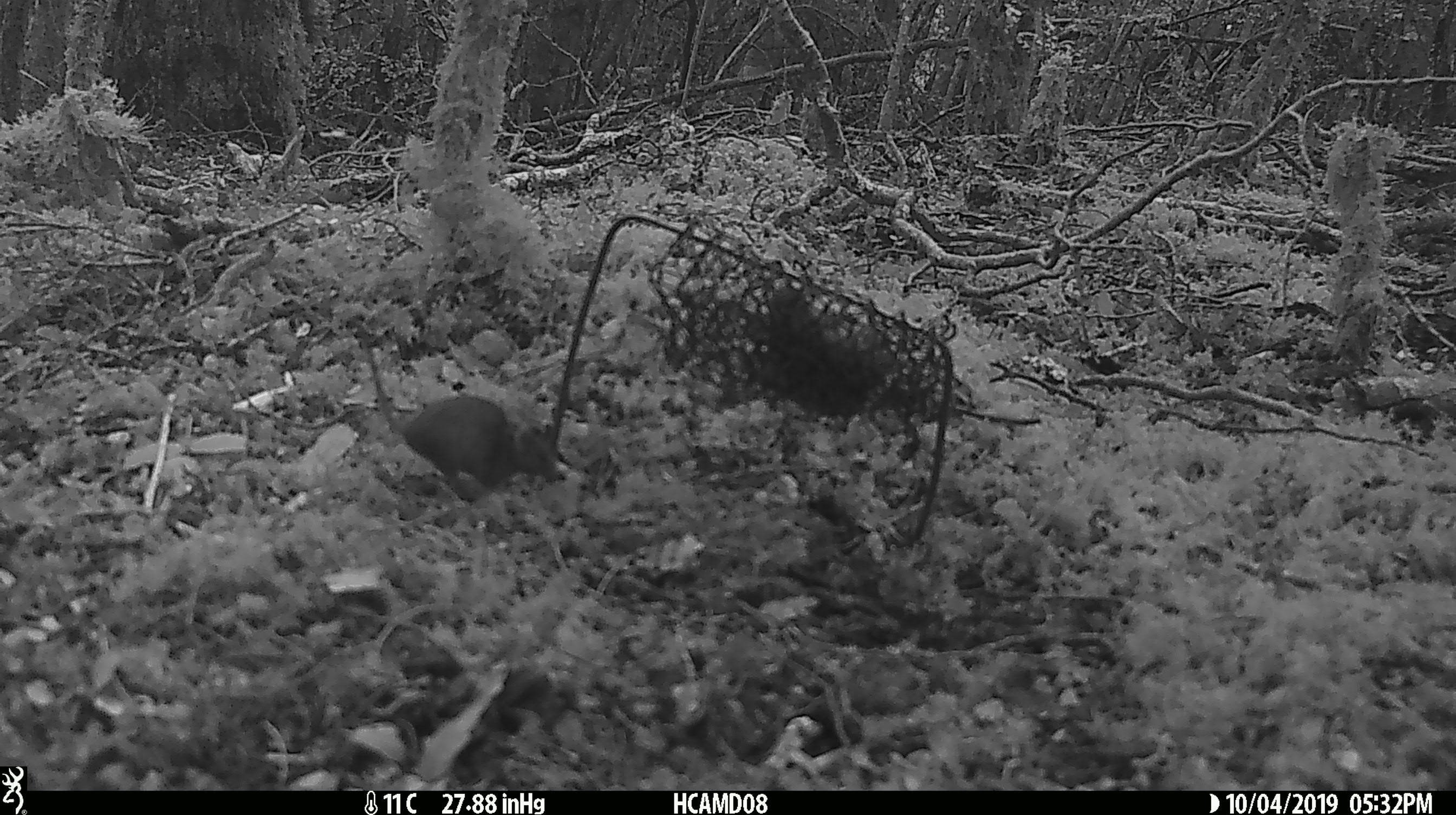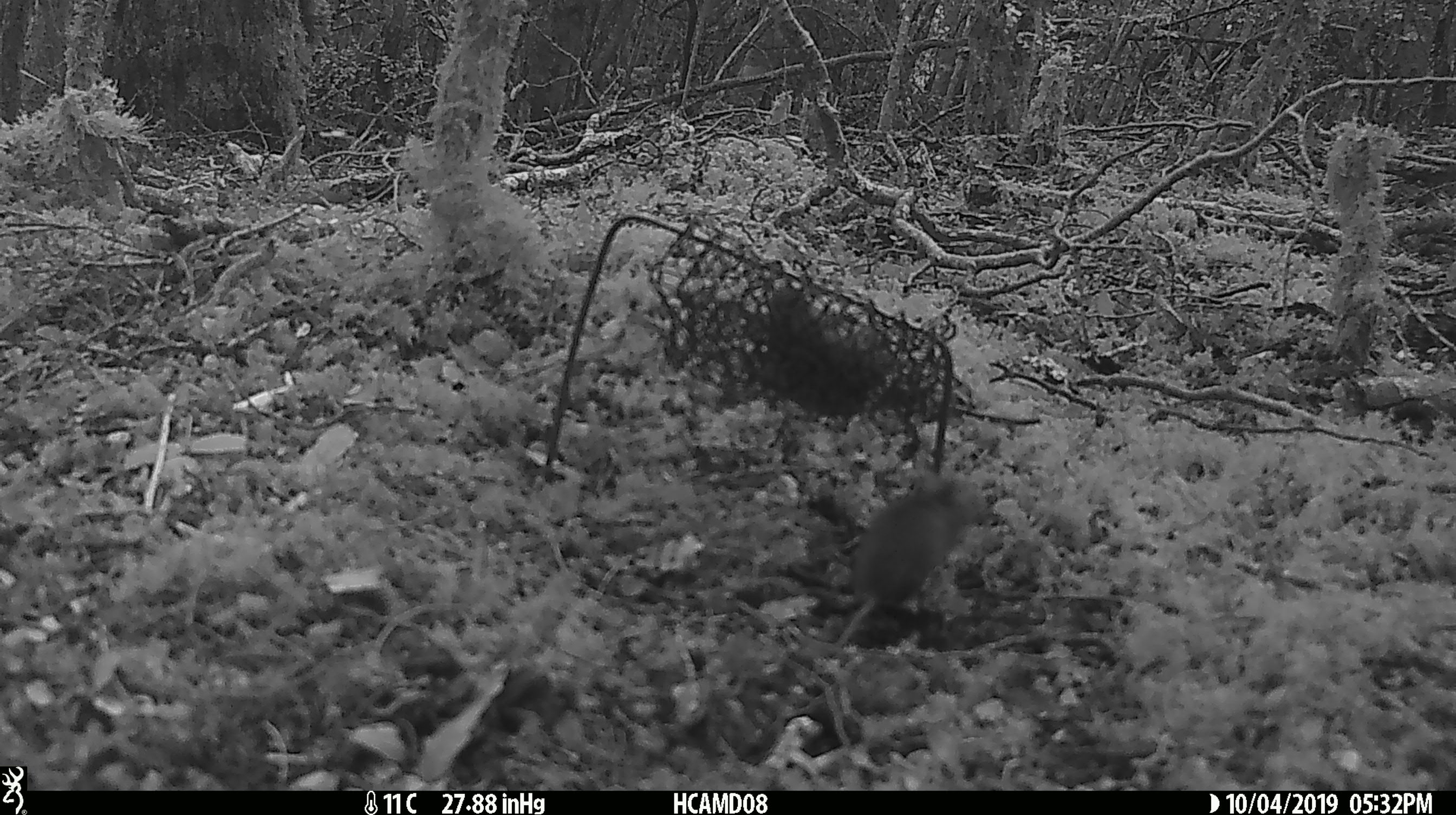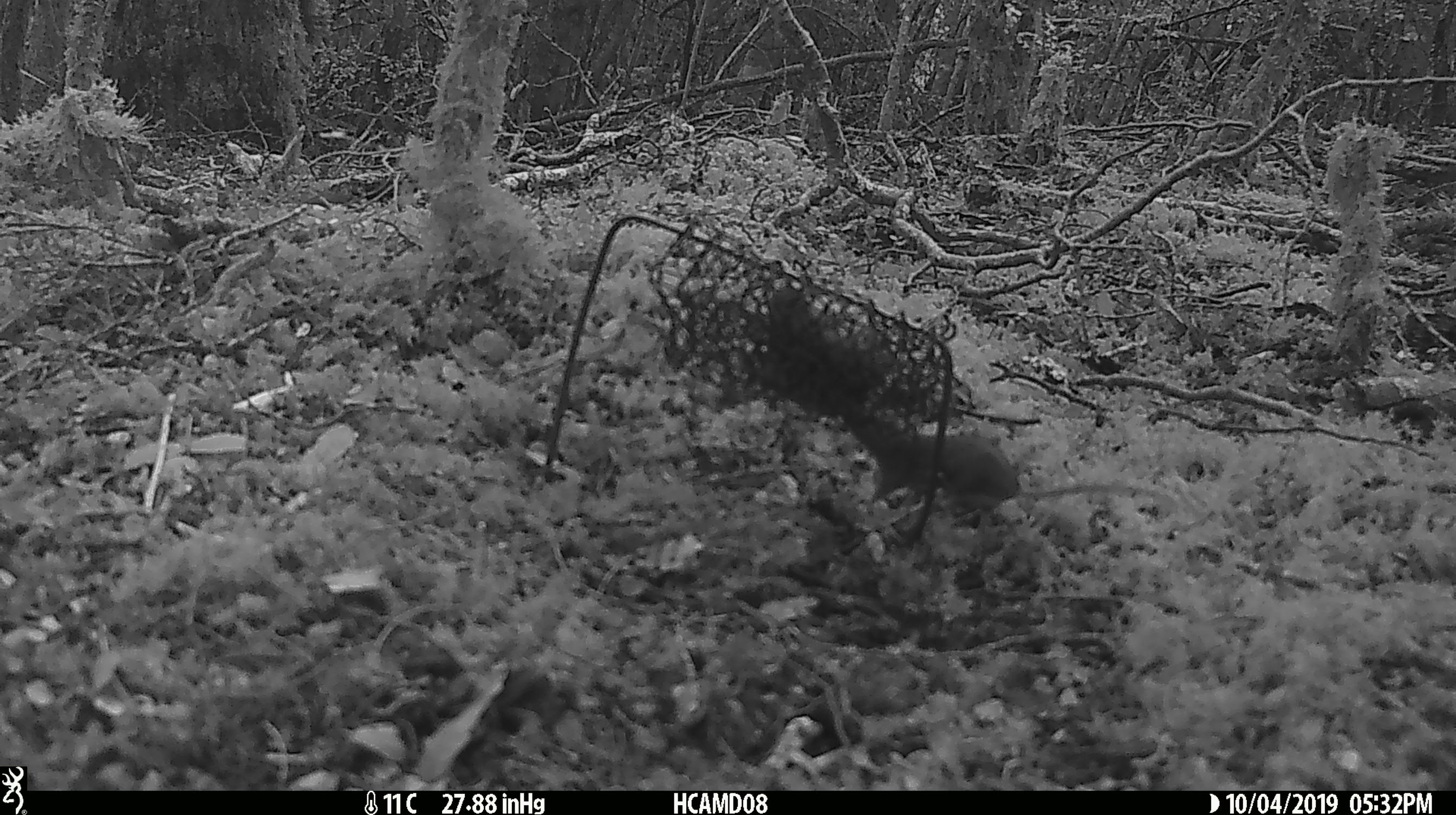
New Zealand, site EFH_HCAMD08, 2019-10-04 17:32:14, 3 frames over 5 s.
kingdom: Animalia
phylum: Chordata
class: Mammalia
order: Rodentia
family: Muridae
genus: Mus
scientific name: Mus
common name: mouse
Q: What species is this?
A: Mouse (Mus).